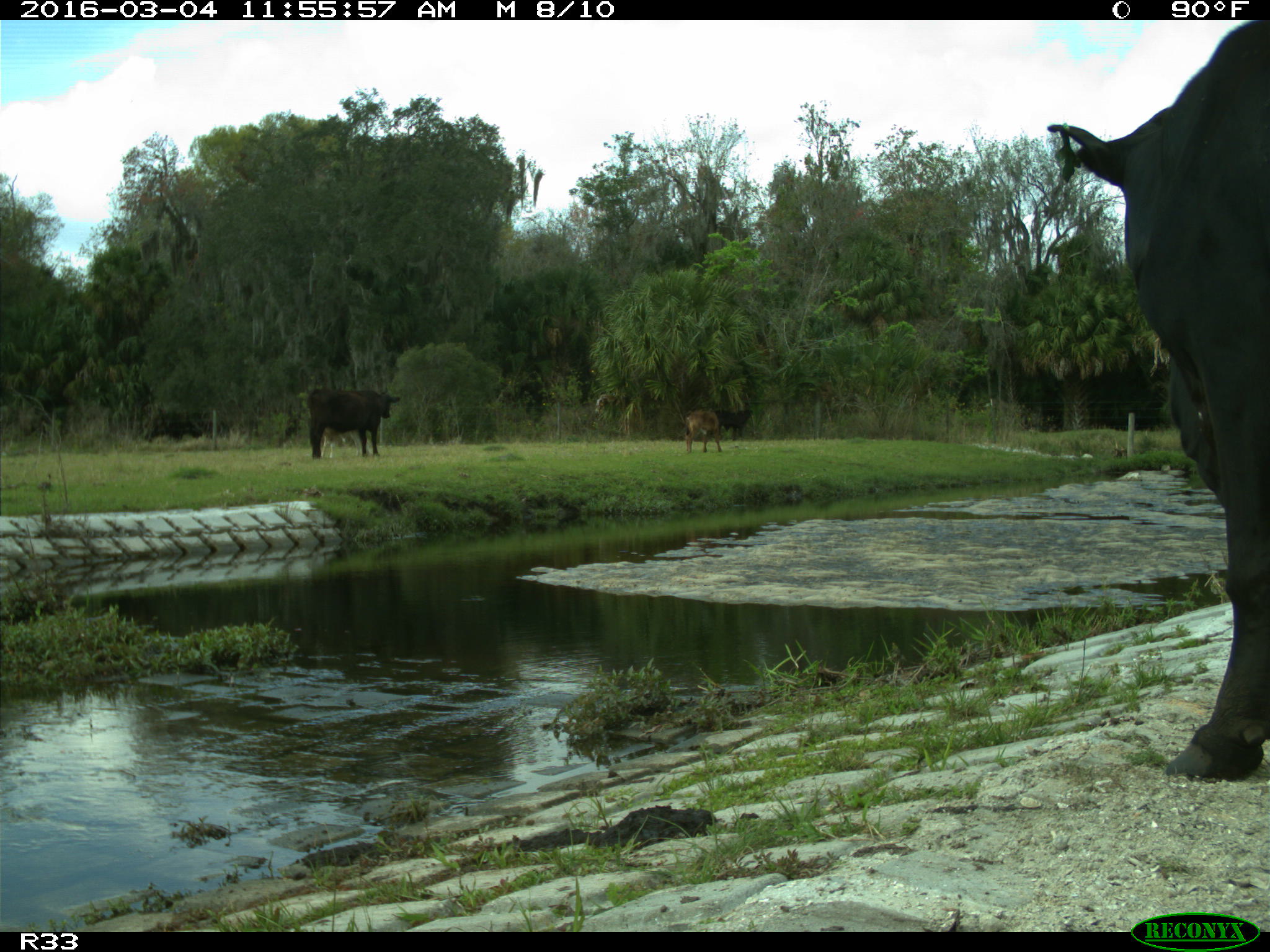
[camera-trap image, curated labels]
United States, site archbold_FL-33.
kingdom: Animalia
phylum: Chordata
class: Mammalia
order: Artiodactyla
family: Bovidae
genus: Bos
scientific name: Bos taurus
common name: domestic cow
Bos taurus (domestic cow).